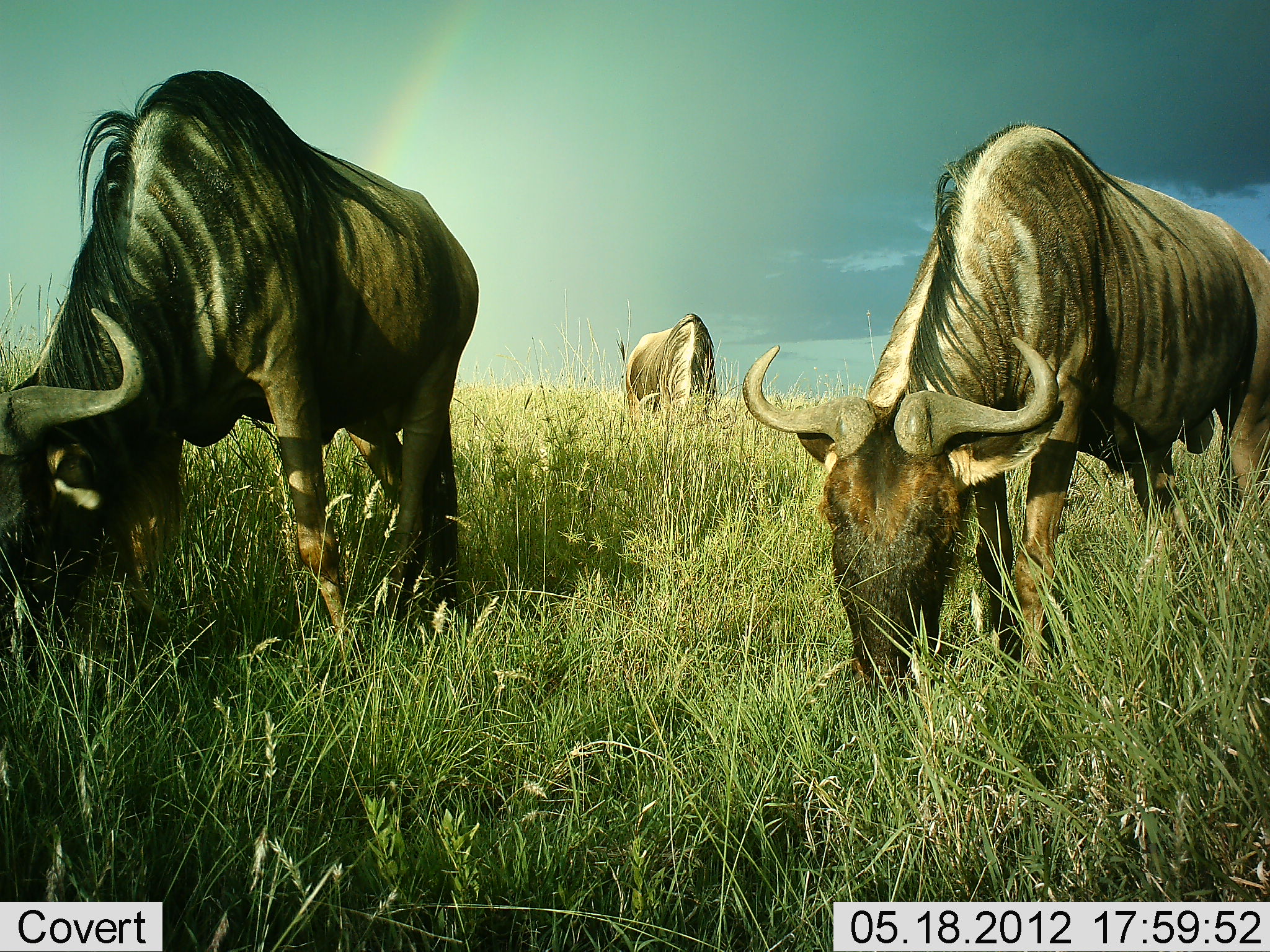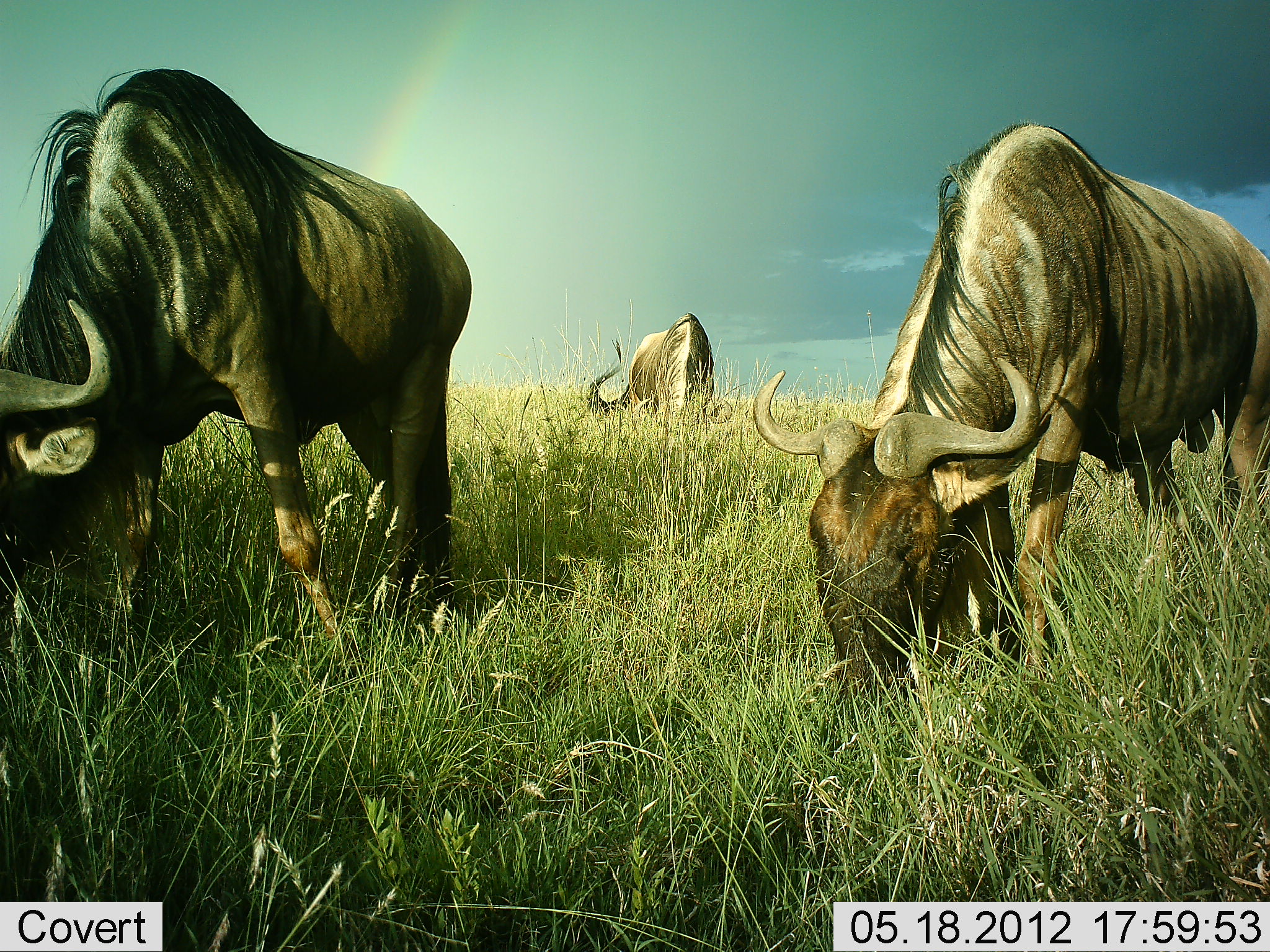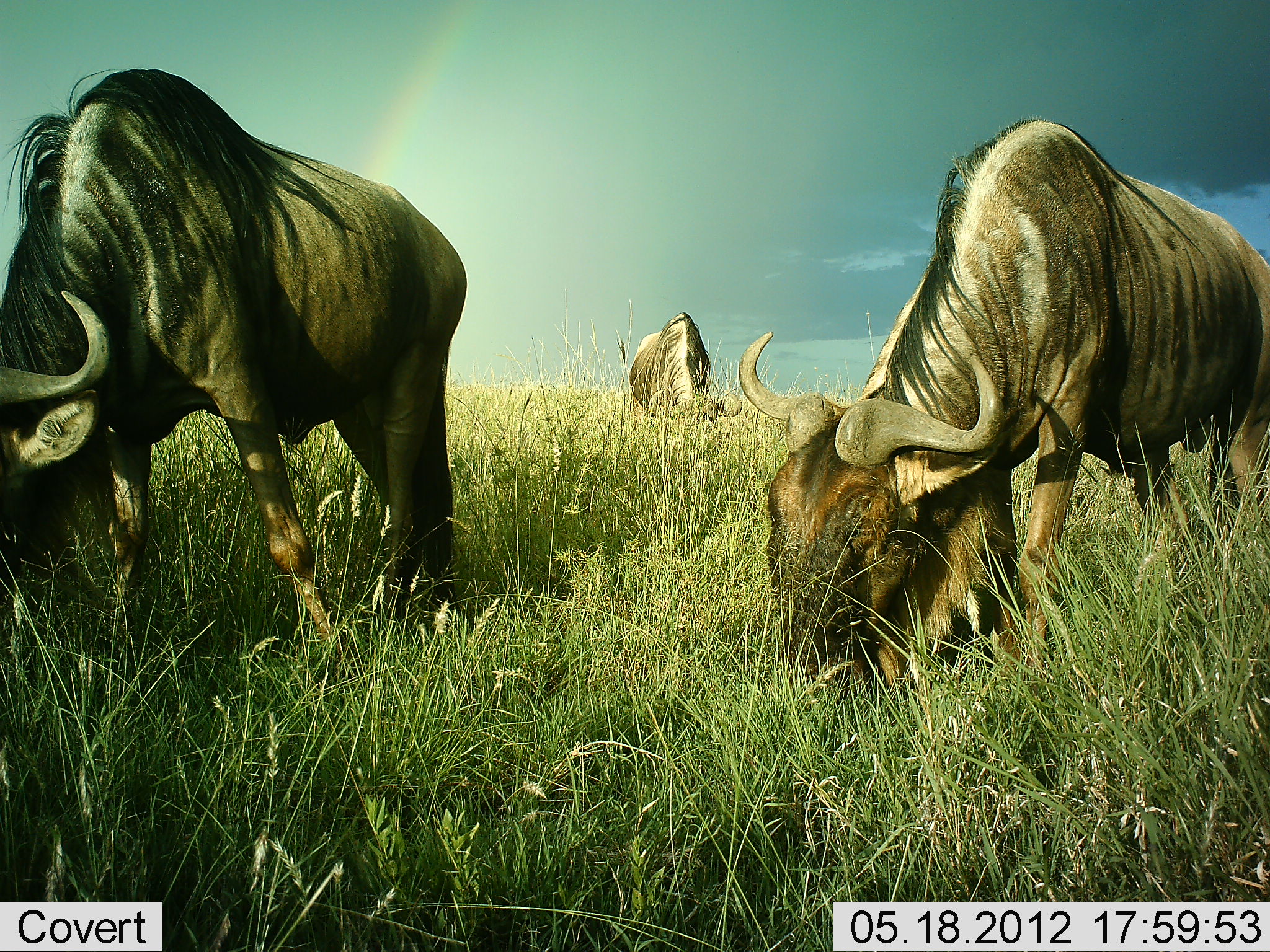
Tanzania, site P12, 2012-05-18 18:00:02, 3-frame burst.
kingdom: Animalia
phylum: Chordata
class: Mammalia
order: Artiodactyla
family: Bovidae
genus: Connochaetes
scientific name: Connochaetes taurinus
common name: blue wildebeest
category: wildebeest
Wildebeest (blue wildebeest) (Connochaetes taurinus), count 3. Behavior (volunteer vote fractions): standing 10%, resting 0%, moving 0%, interacting 0%. Young present (vote fraction): 0%. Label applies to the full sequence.